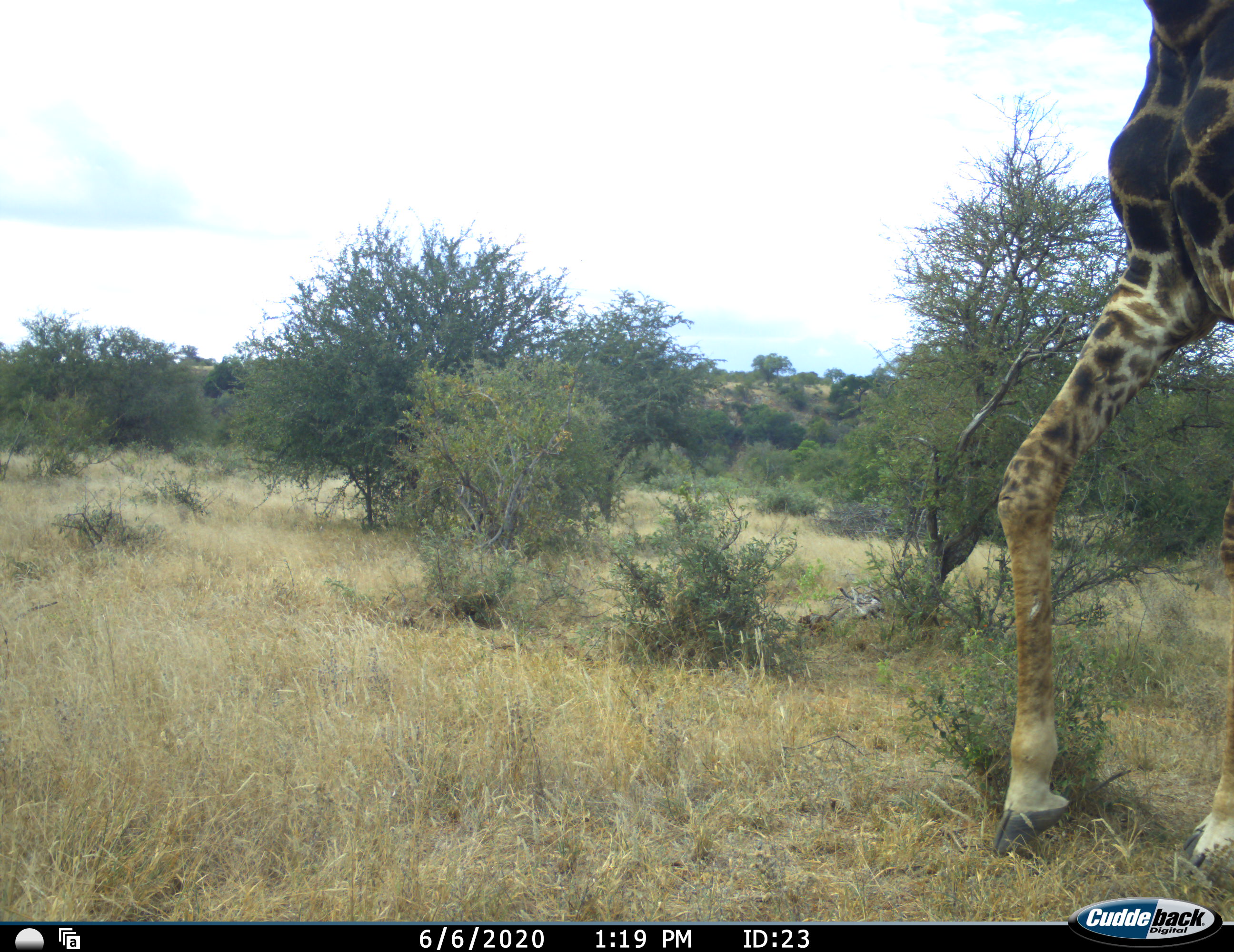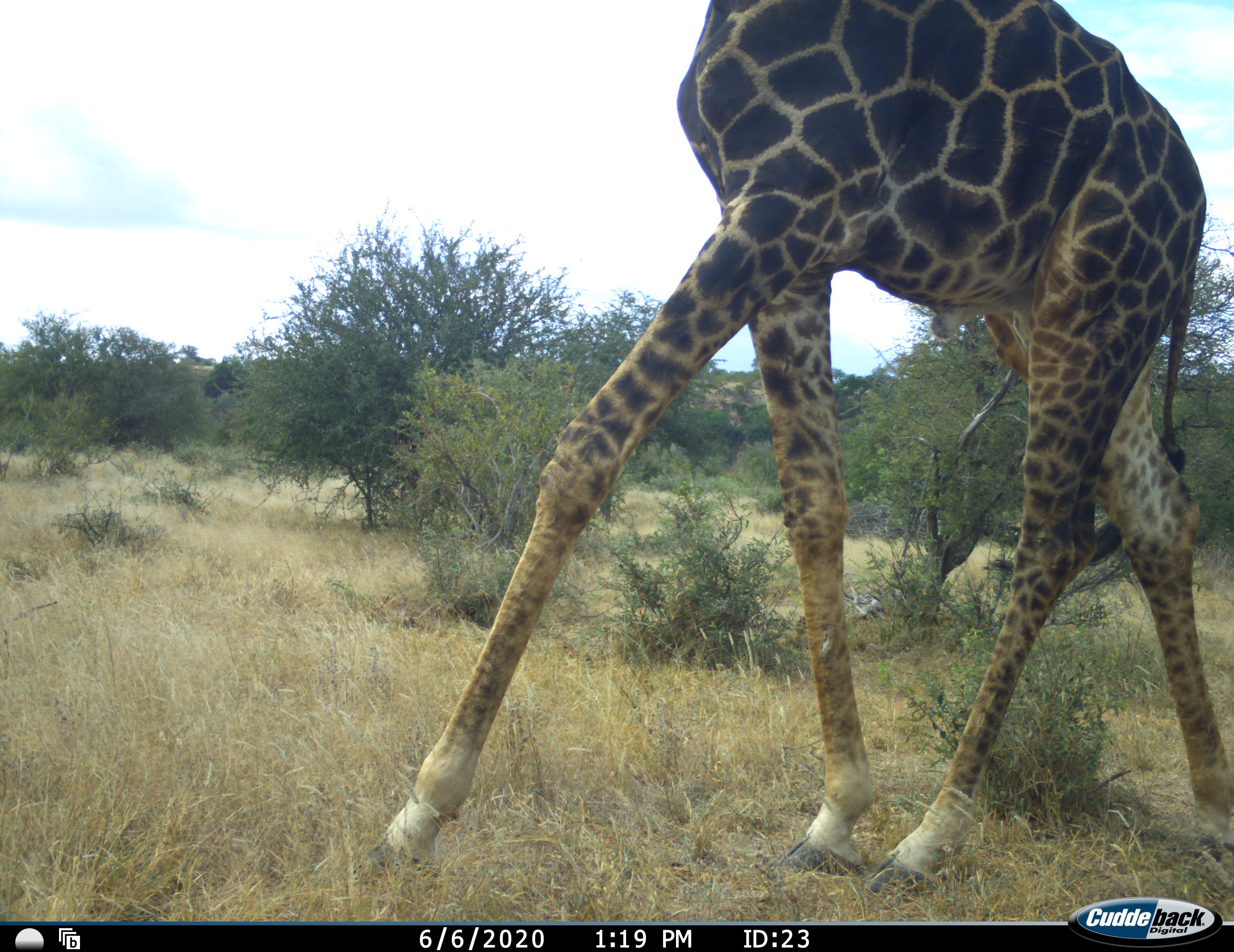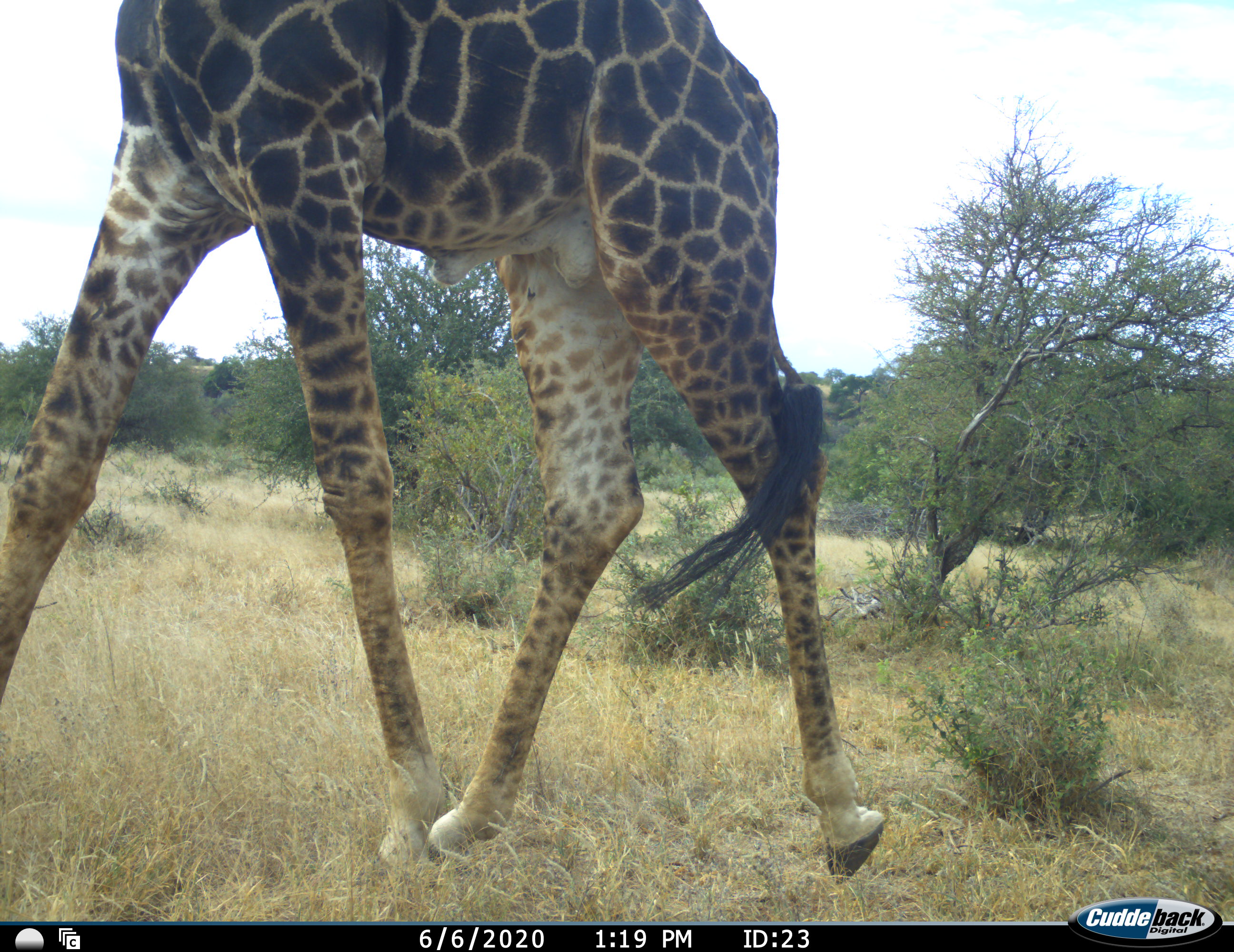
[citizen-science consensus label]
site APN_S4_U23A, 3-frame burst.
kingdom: Animalia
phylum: Chordata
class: Mammalia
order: Artiodactyla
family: Giraffidae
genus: Giraffa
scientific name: Giraffa camelopardalis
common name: giraffe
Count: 1.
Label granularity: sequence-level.